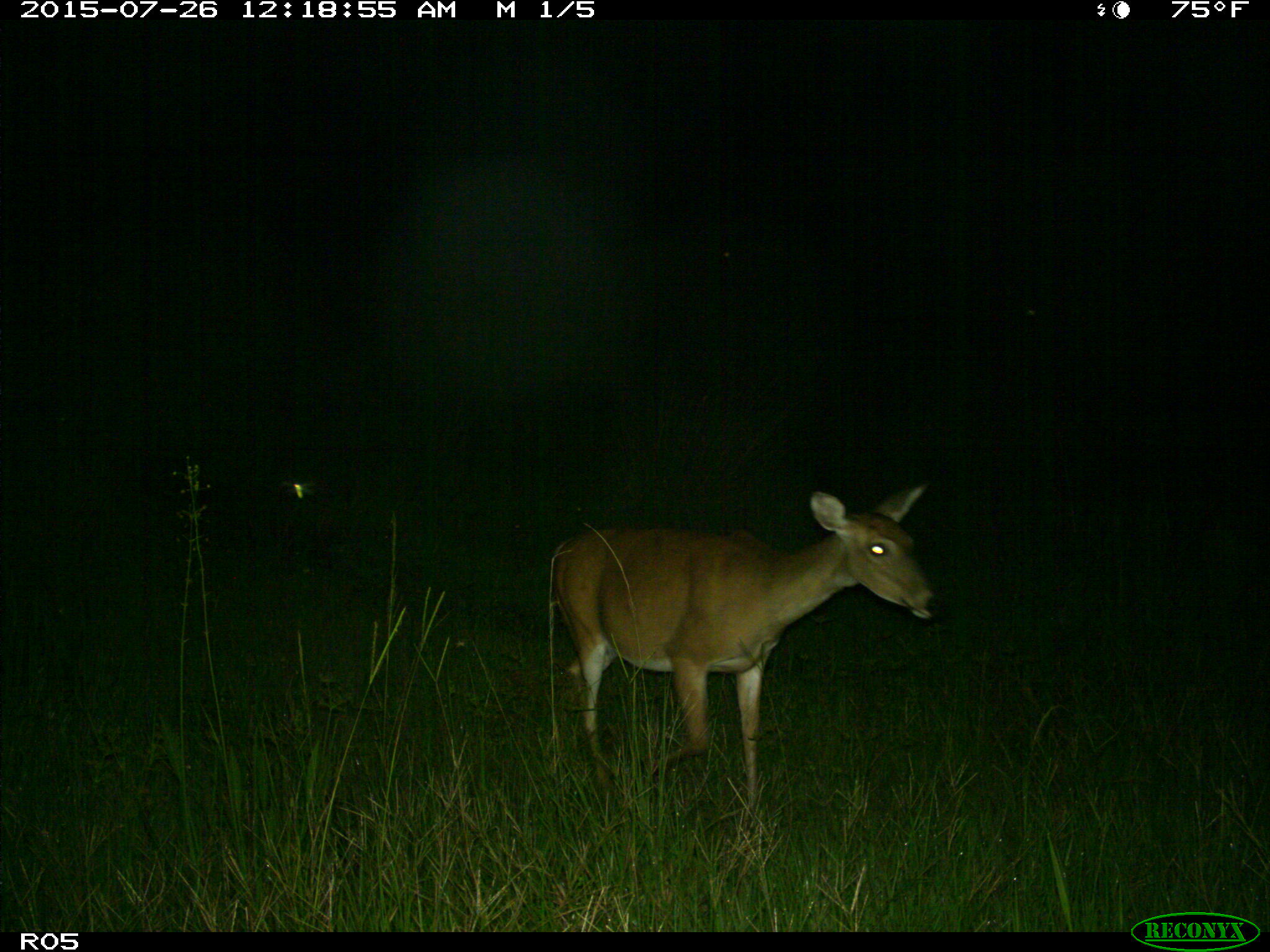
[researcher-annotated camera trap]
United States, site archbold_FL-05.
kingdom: Animalia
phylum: Chordata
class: Mammalia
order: Artiodactyla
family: Cervidae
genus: Odocoileus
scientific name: Odocoileus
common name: deer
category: unidentified deer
Unidentified deer (deer) (Odocoileus).